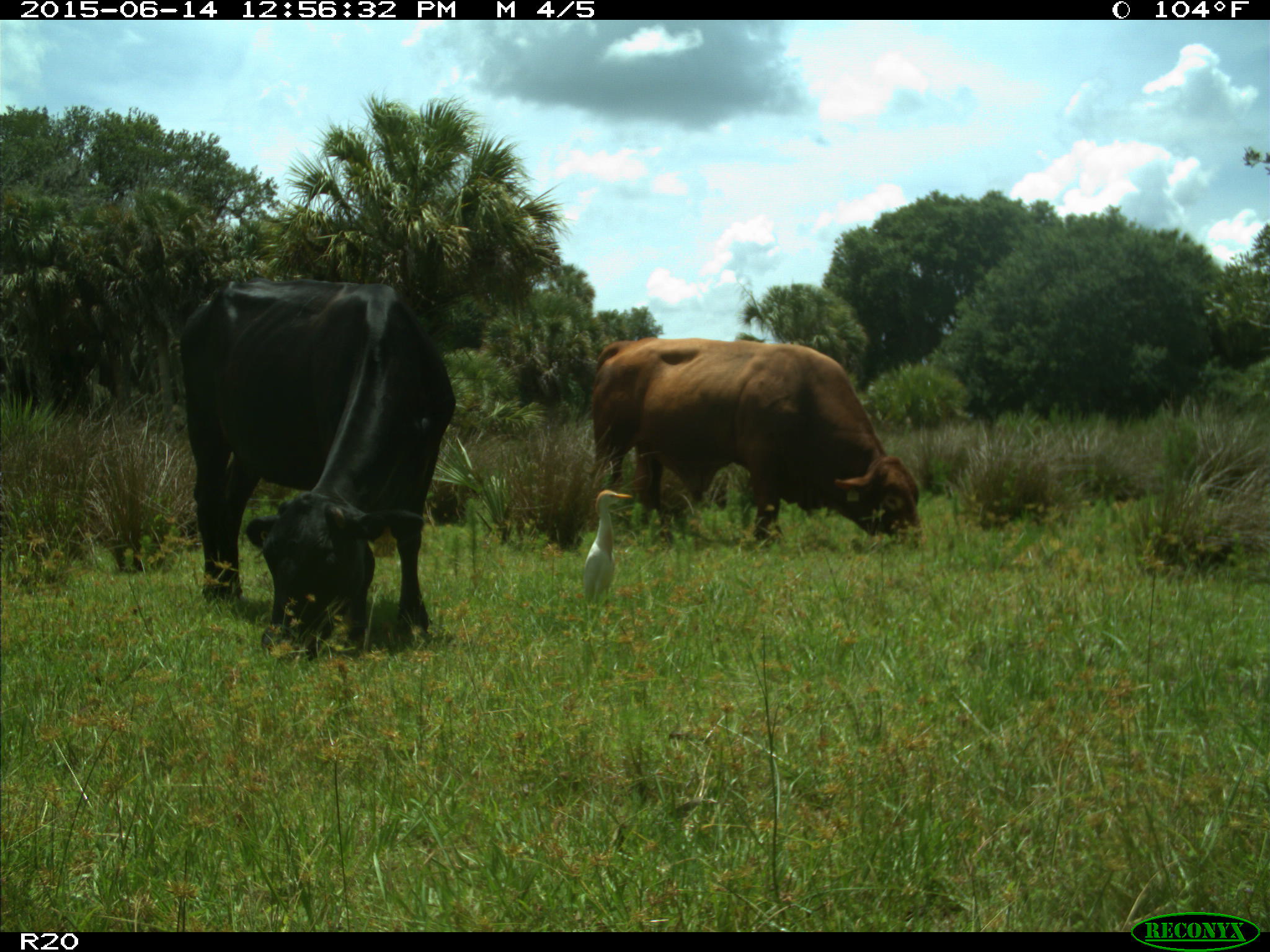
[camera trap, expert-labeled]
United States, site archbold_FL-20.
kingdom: Animalia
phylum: Chordata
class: Mammalia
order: Artiodactyla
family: Bovidae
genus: Bos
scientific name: Bos taurus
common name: domestic cow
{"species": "Bos taurus (domestic cow)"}